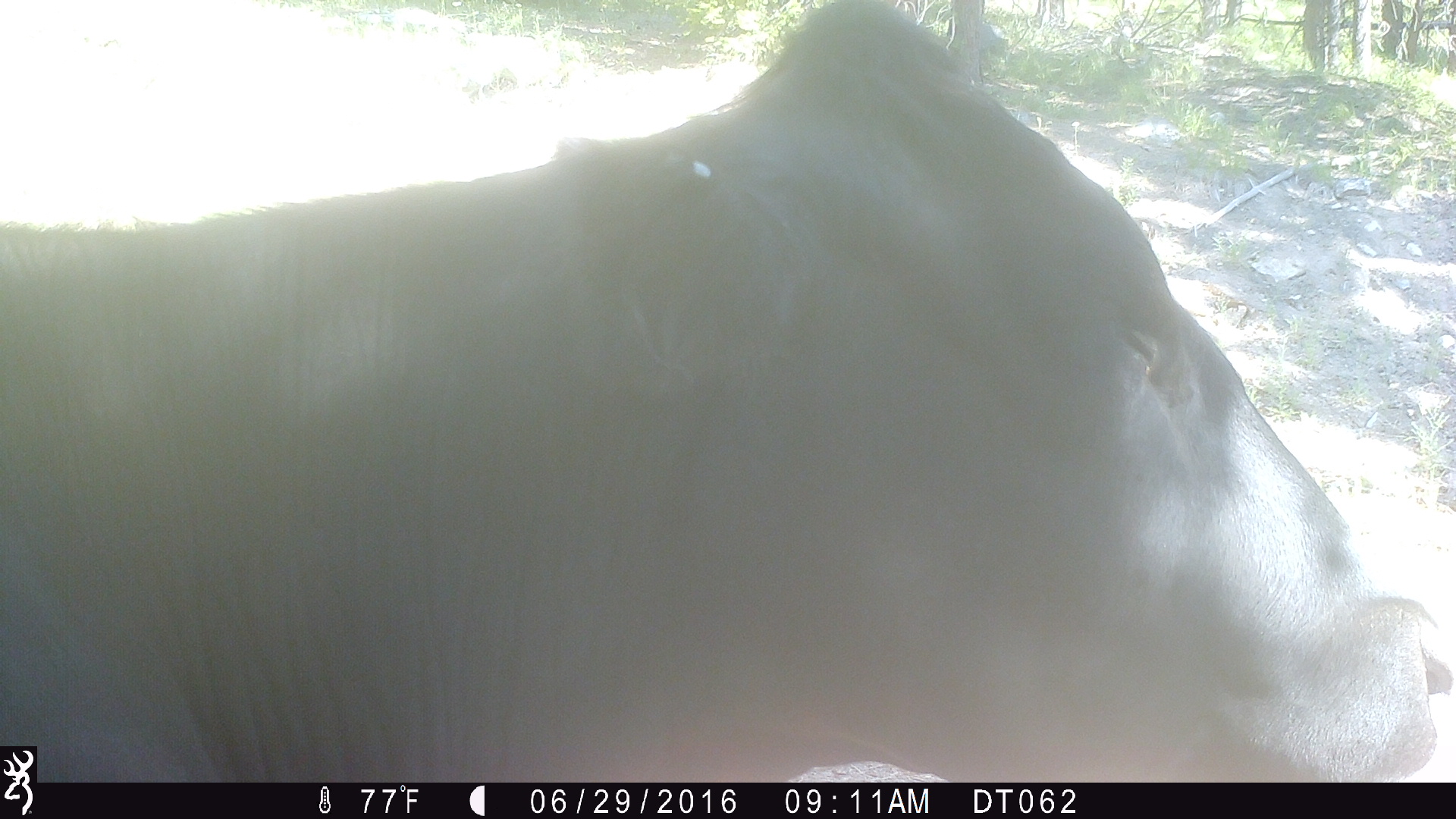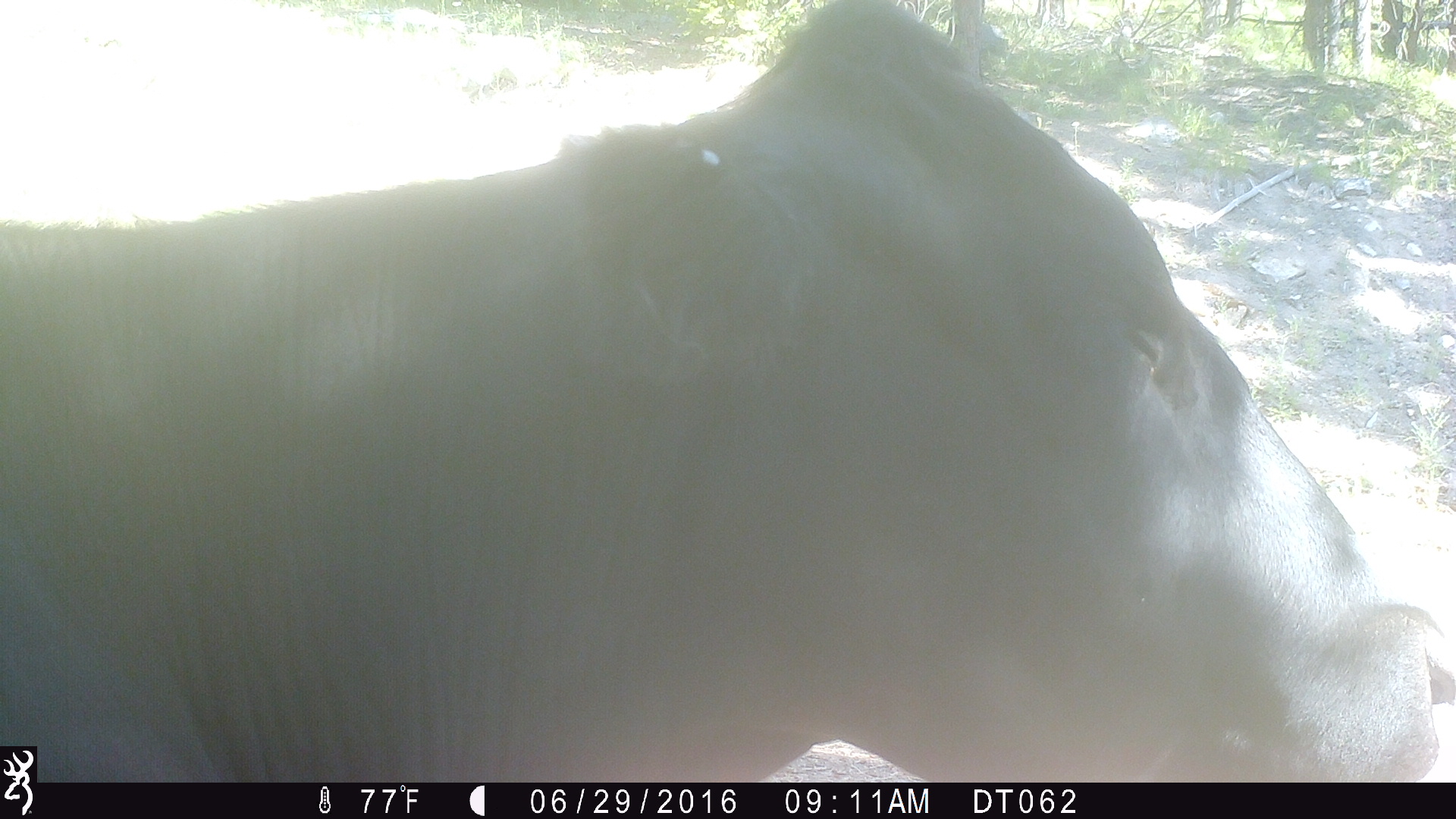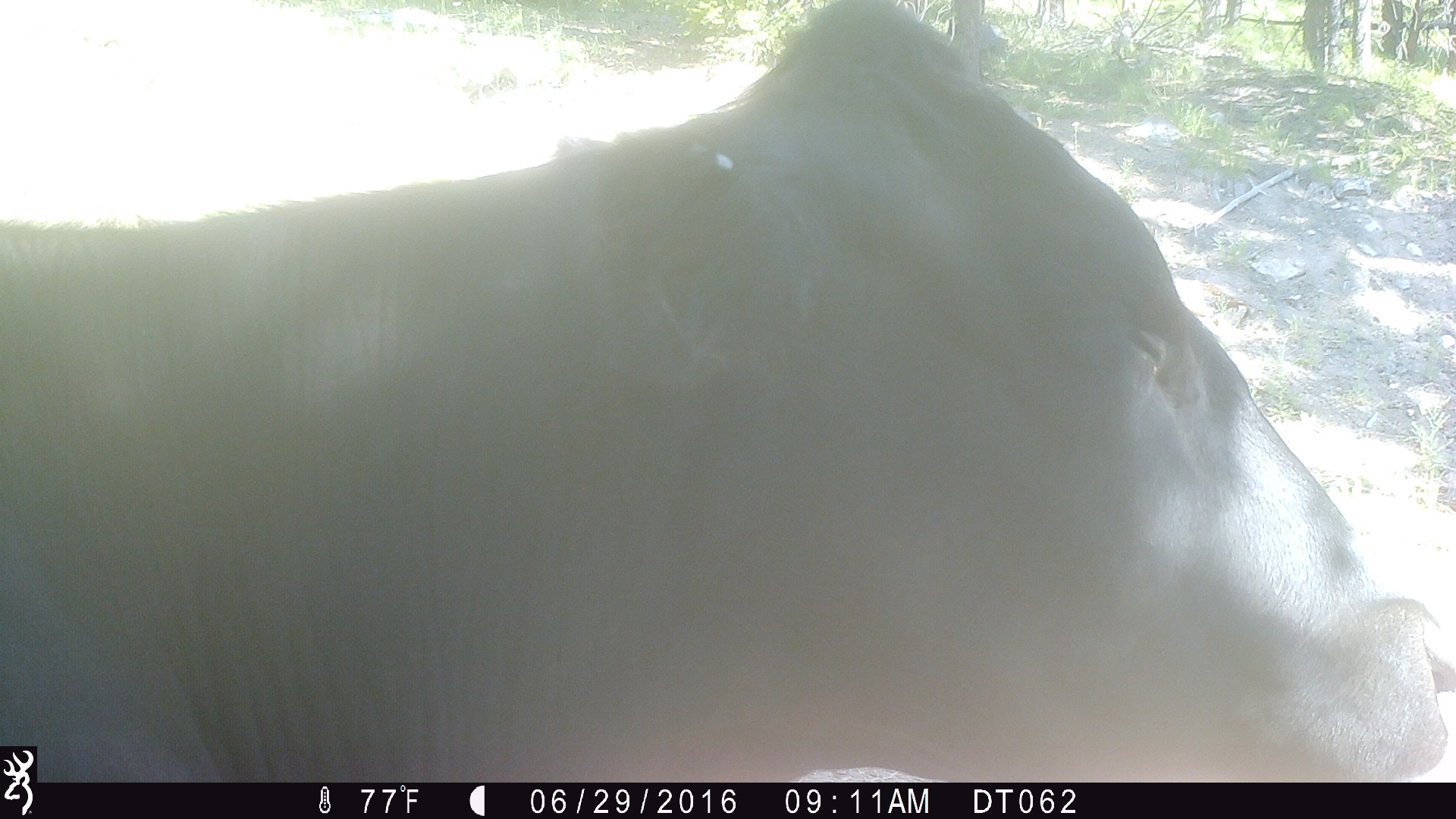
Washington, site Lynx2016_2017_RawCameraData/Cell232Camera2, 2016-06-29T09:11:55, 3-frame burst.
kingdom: Animalia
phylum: Chordata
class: Mammalia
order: Artiodactyla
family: Bovidae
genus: Bos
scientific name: Bos taurus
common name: domestic cattle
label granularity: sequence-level